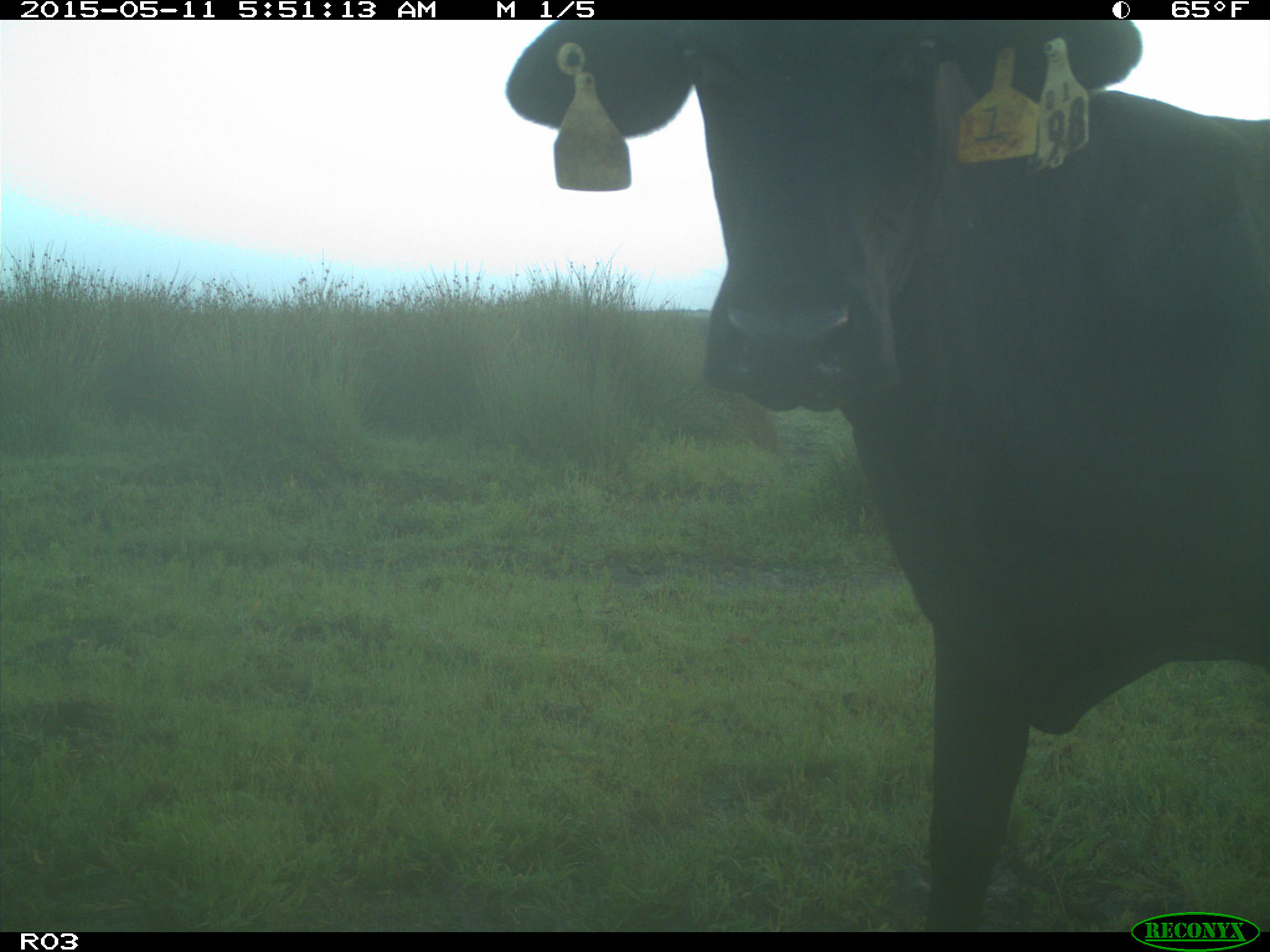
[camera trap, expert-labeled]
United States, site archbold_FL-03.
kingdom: Animalia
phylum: Chordata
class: Mammalia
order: Artiodactyla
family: Bovidae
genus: Bos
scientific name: Bos taurus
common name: domestic cow